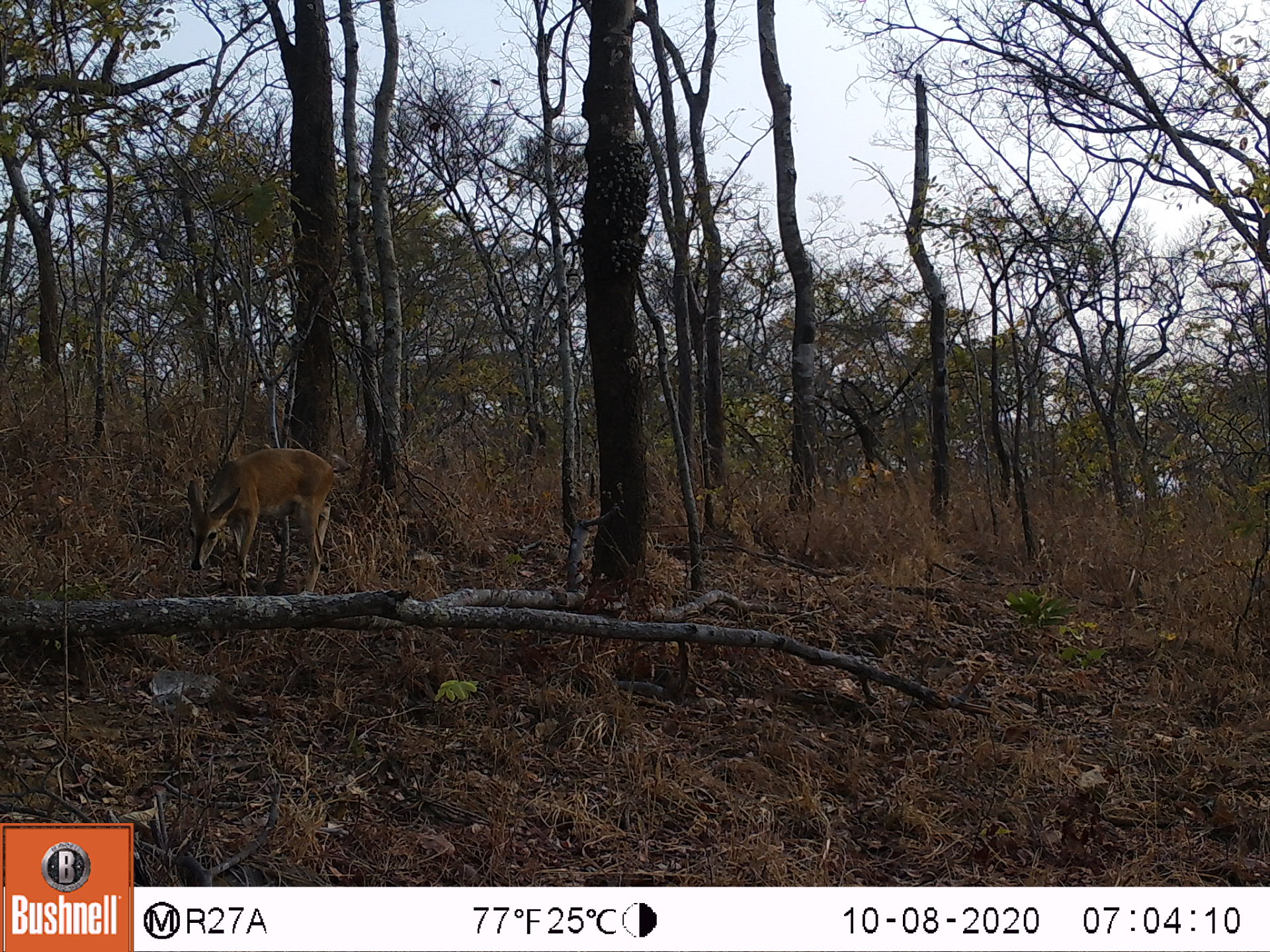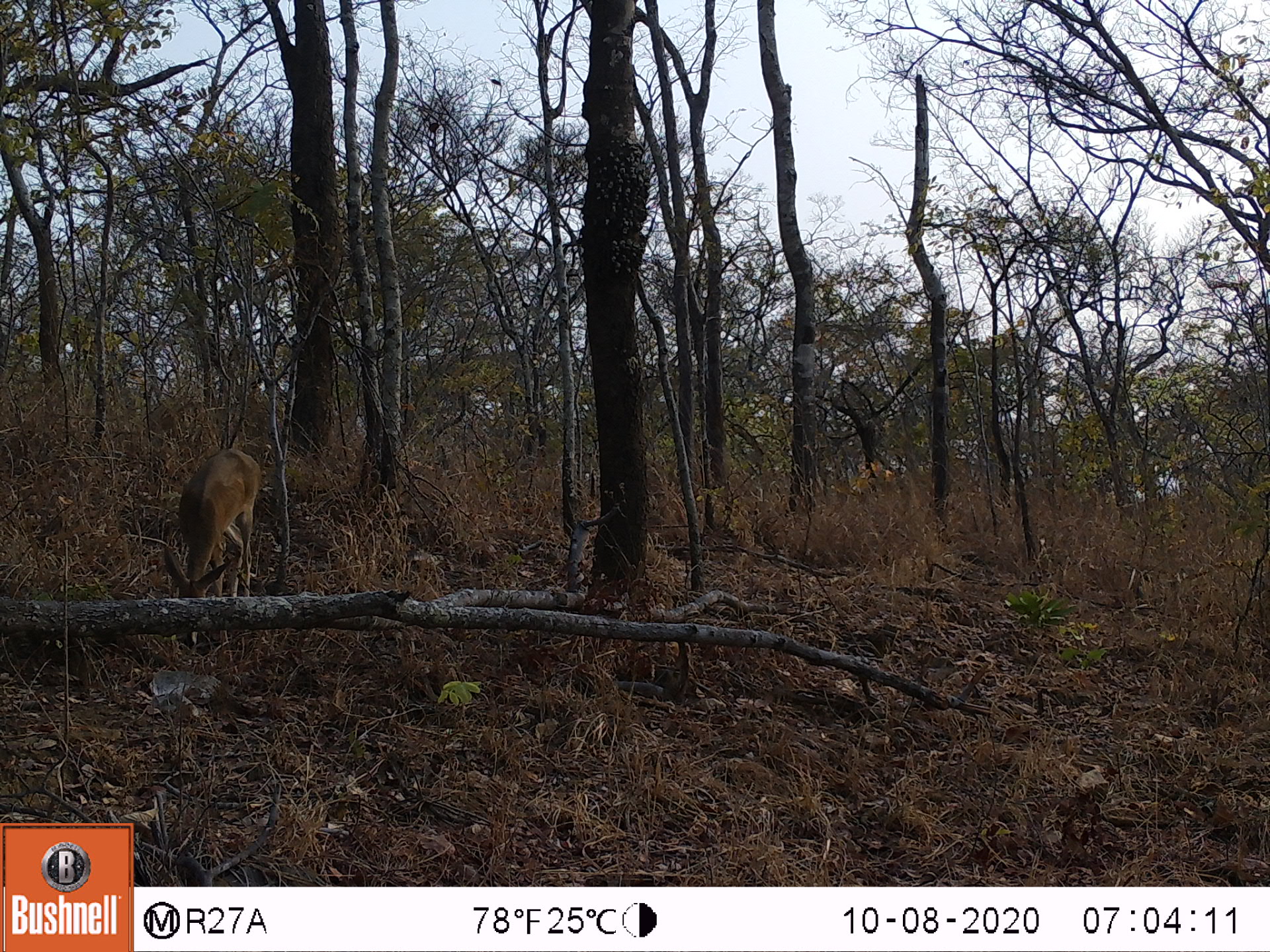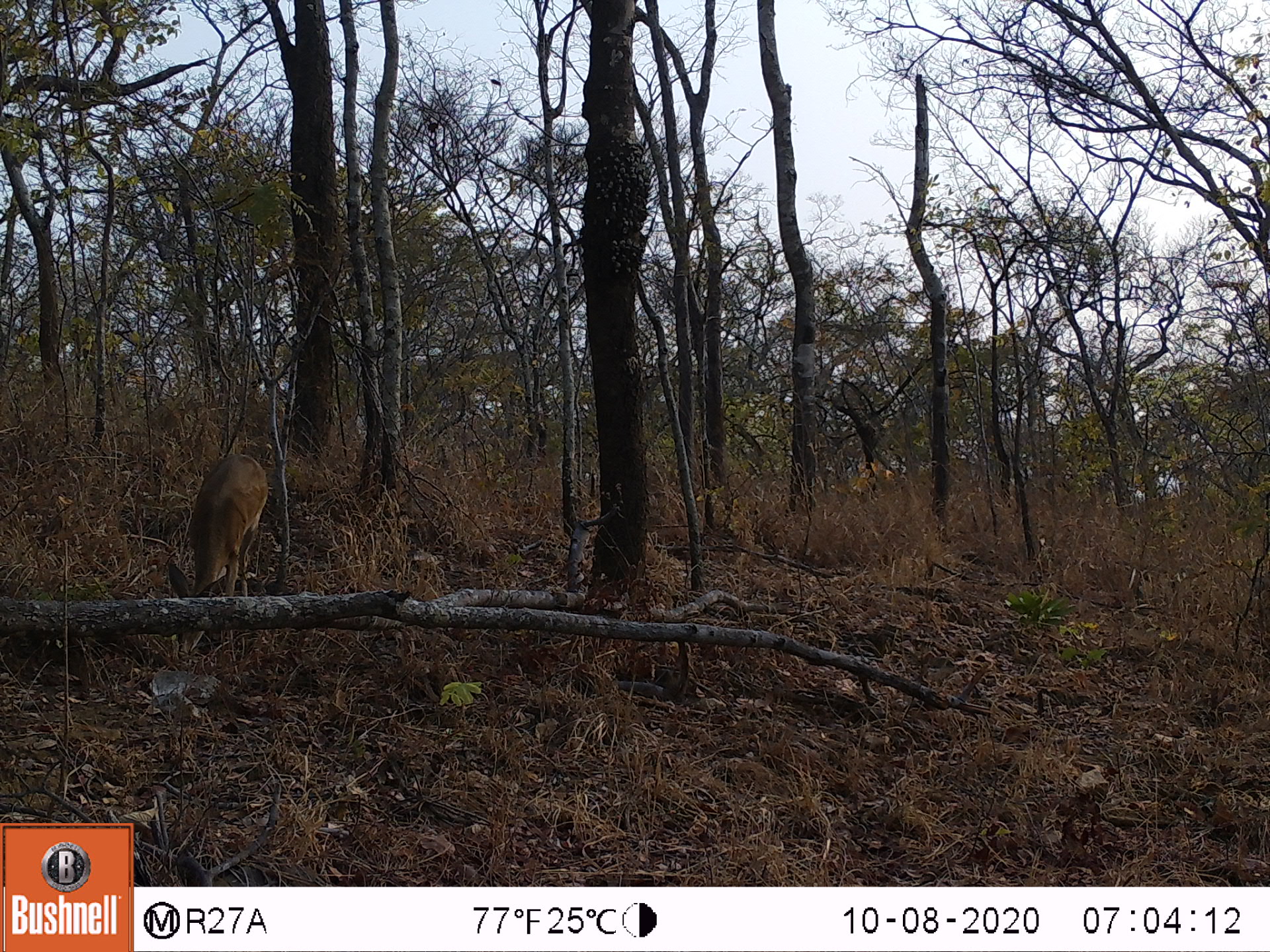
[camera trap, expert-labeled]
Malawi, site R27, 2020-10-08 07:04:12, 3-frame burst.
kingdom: Animalia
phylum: Chordata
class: Mammalia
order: Artiodactyla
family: Bovidae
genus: Sylvicapra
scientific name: Sylvicapra grimmia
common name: common duiker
Common duiker (Sylvicapra grimmia), count 1.